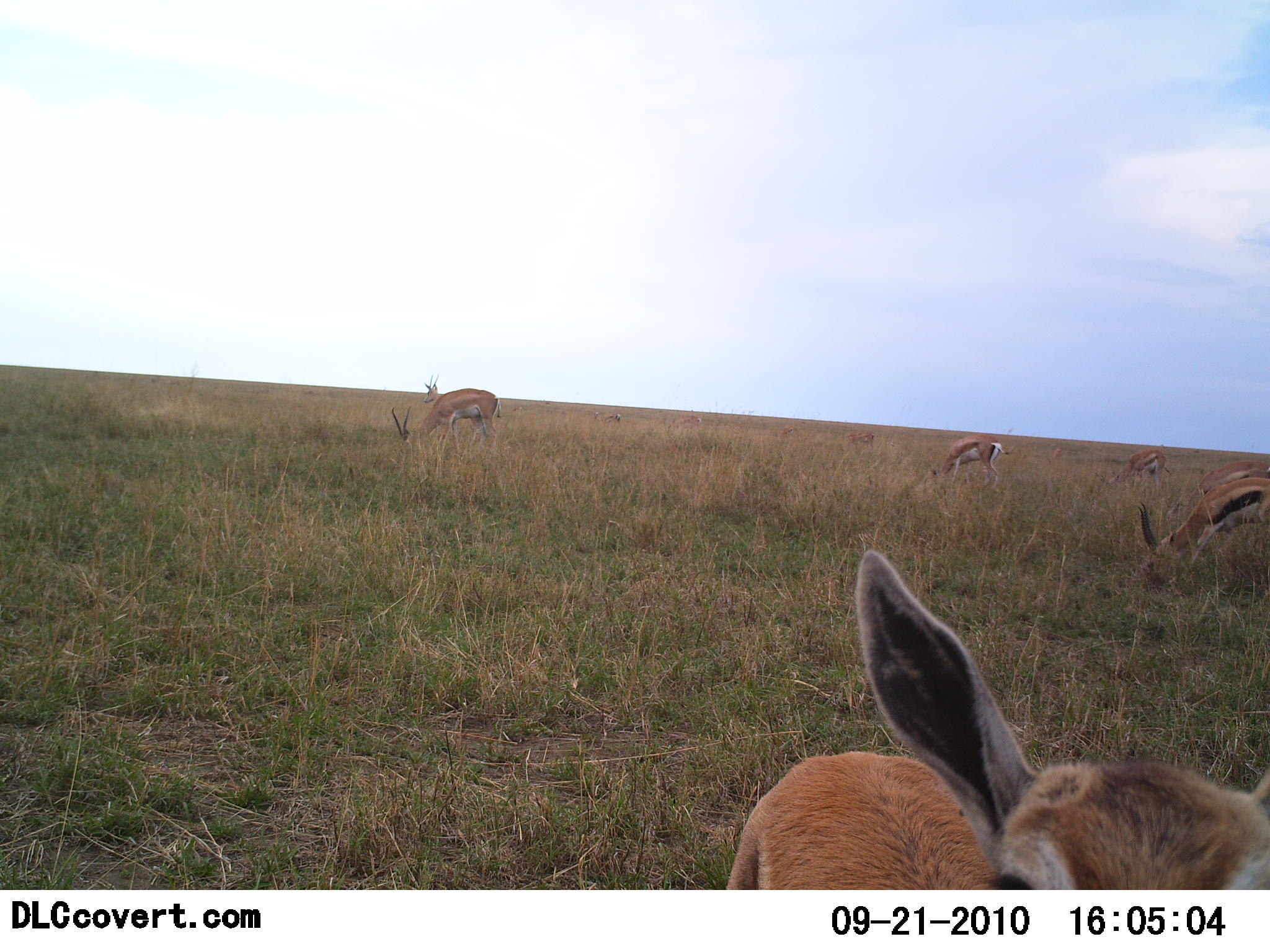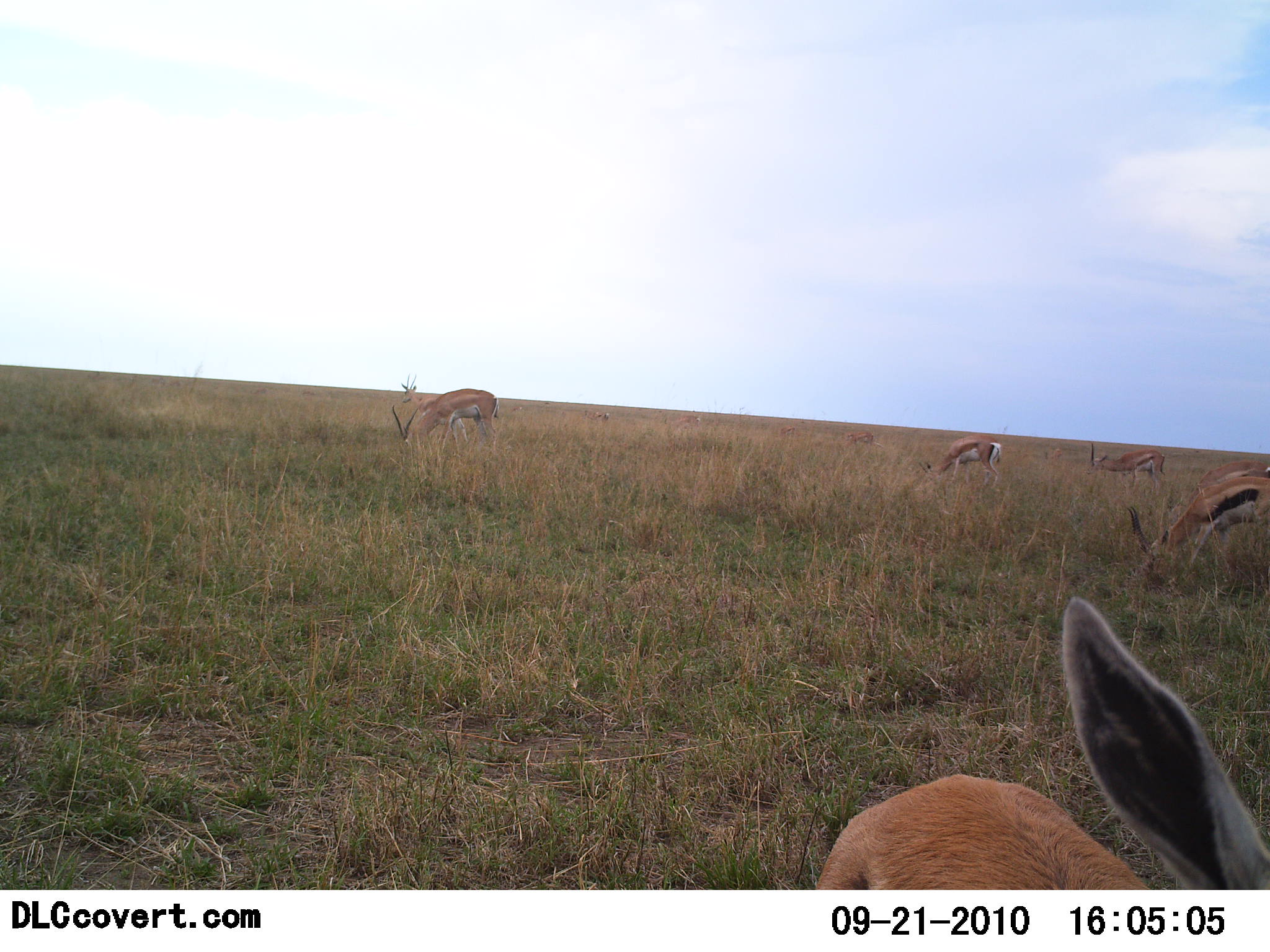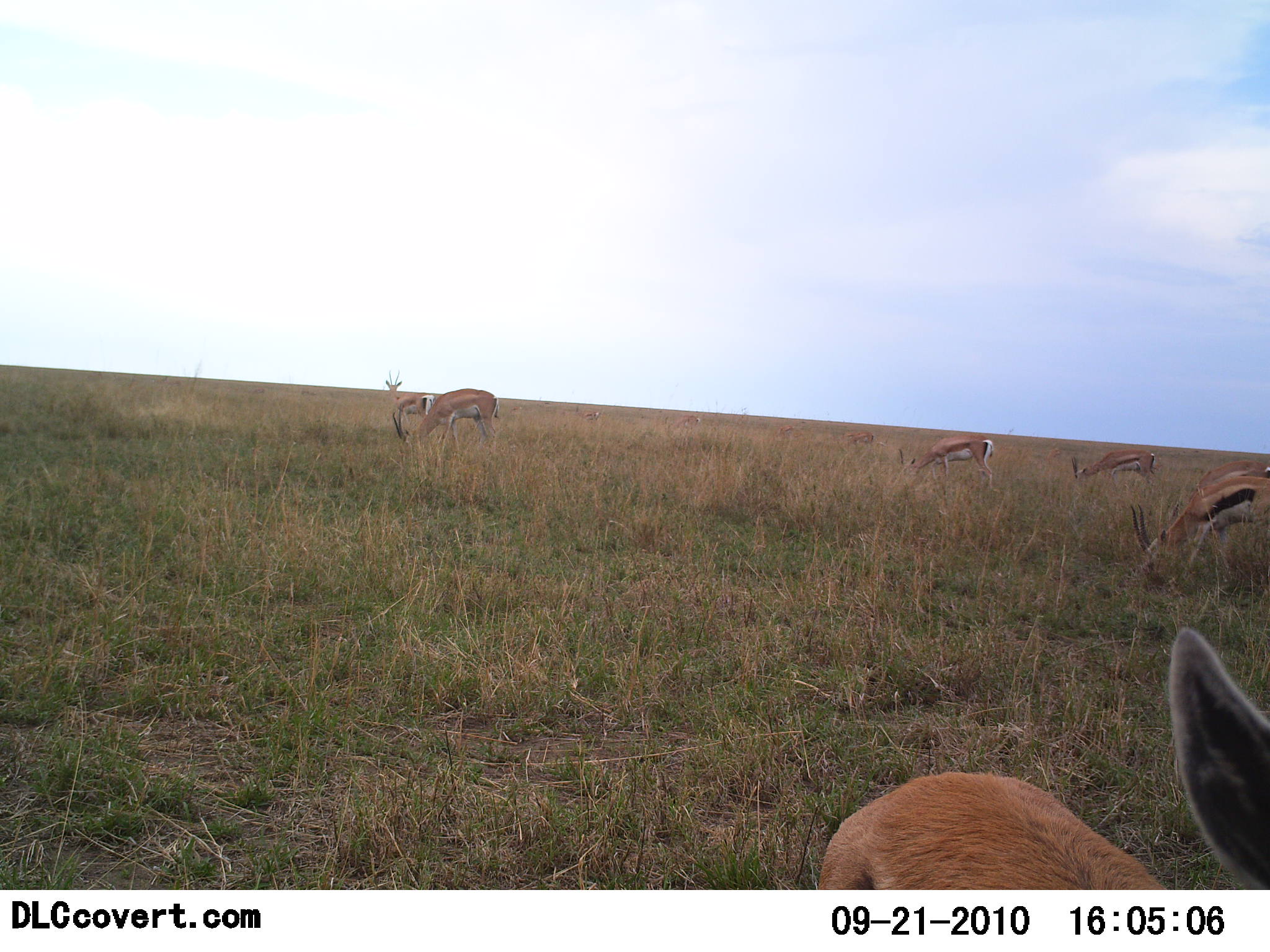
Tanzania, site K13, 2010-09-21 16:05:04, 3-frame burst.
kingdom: Animalia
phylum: Chordata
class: Mammalia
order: Artiodactyla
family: Bovidae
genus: Eudorcas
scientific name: Eudorcas thomsonii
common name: thomson's gazelle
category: gazellethomsons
Gazellethomsons (thomson's gazelle) (Eudorcas thomsonii), count 5. Behavior (volunteer vote fractions): standing 43%, resting 21%, moving 36%, interacting 0%. Young present (vote fraction): 0%. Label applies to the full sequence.